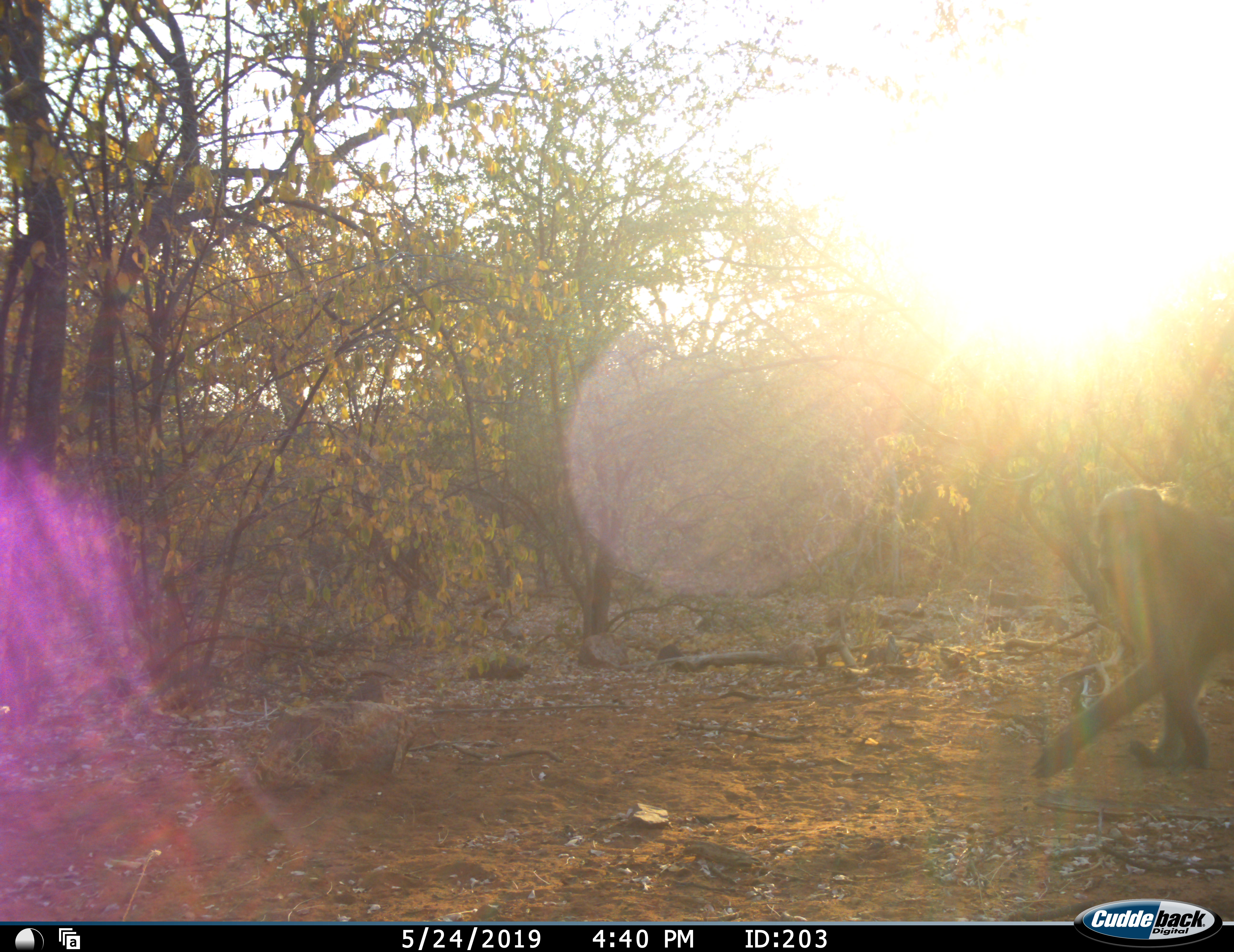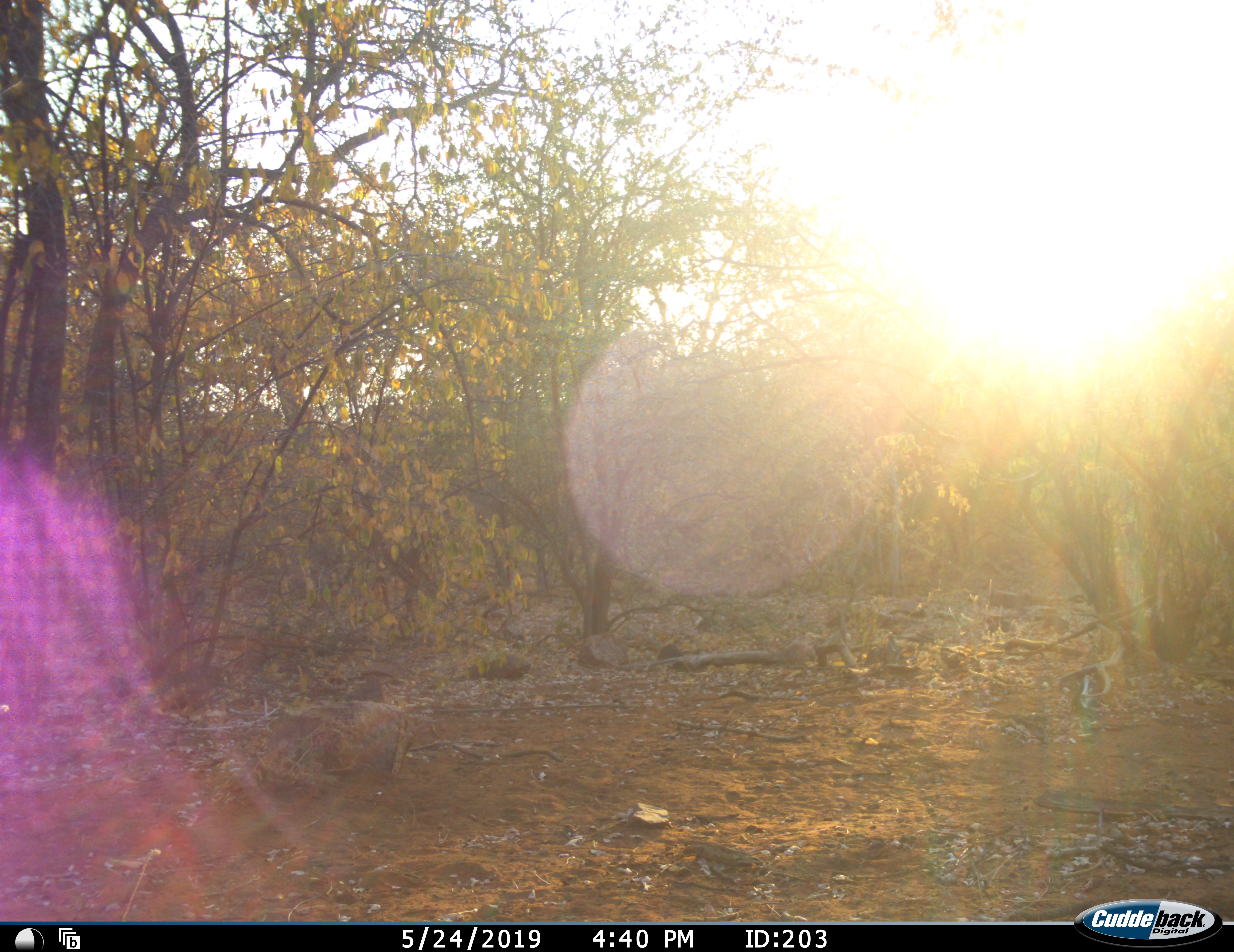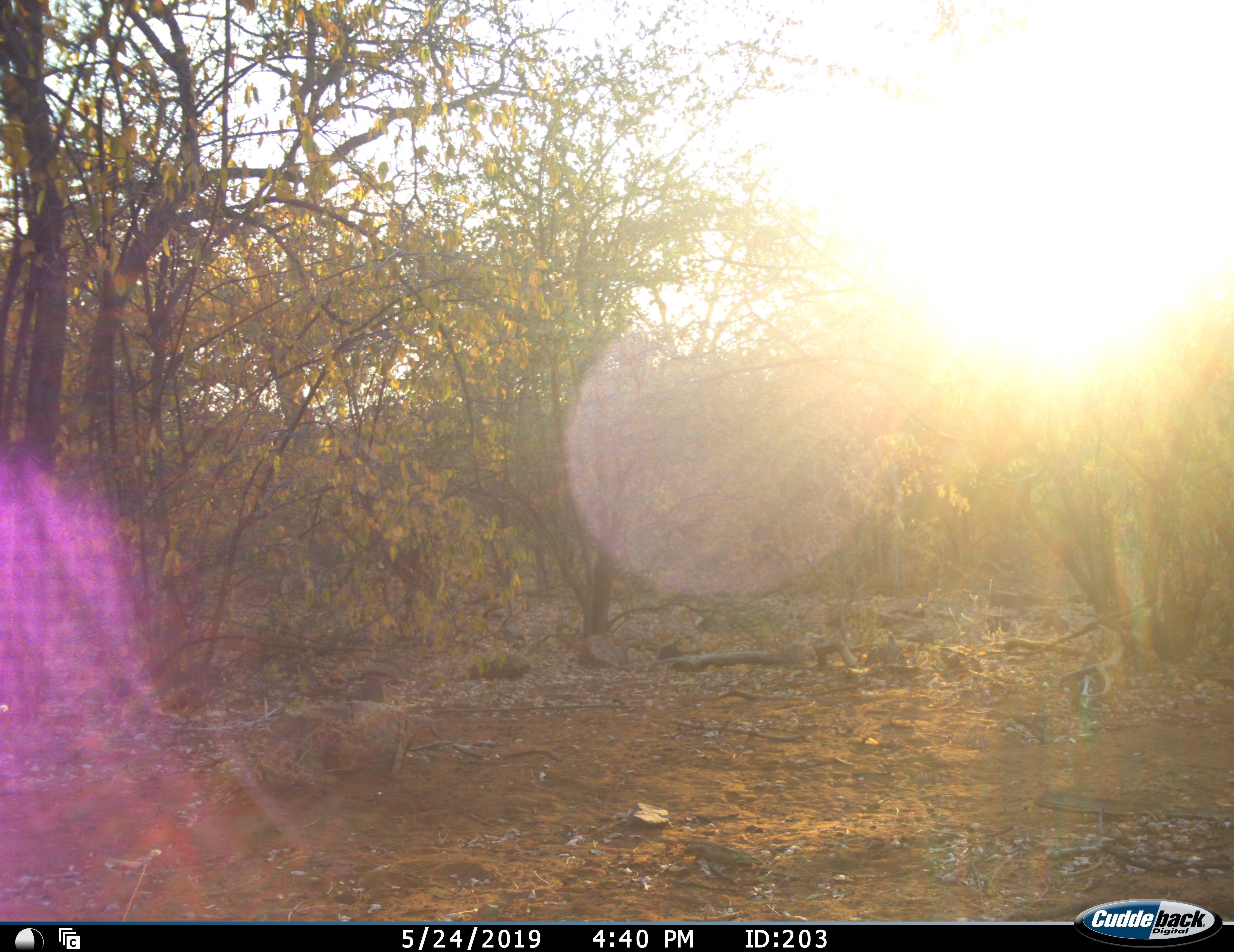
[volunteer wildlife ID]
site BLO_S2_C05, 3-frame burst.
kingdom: Animalia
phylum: Chordata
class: Mammalia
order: Primates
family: Cercopithecidae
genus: Papio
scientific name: Papio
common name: baboon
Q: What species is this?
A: Baboon (Papio).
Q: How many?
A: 1.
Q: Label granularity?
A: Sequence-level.